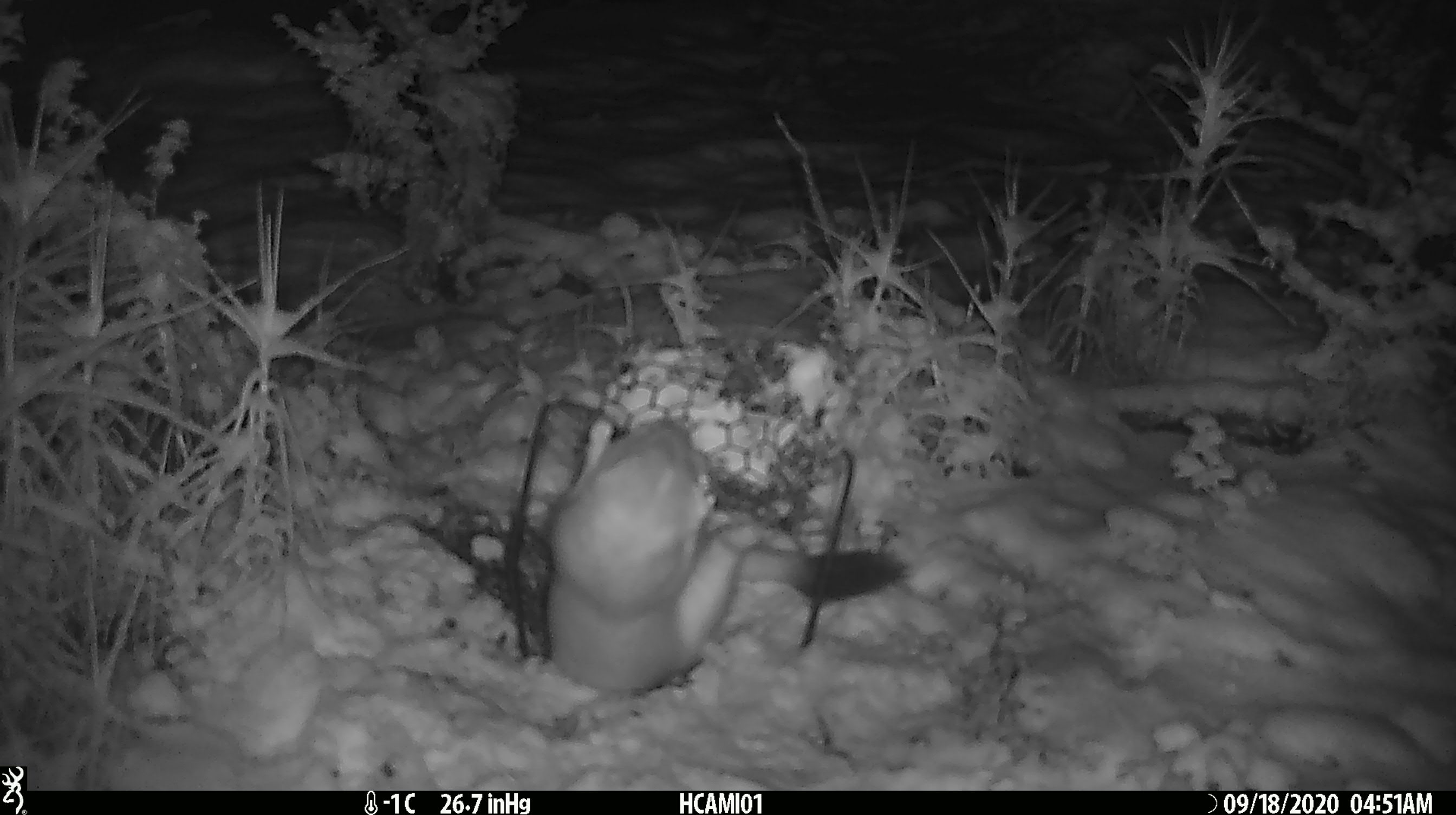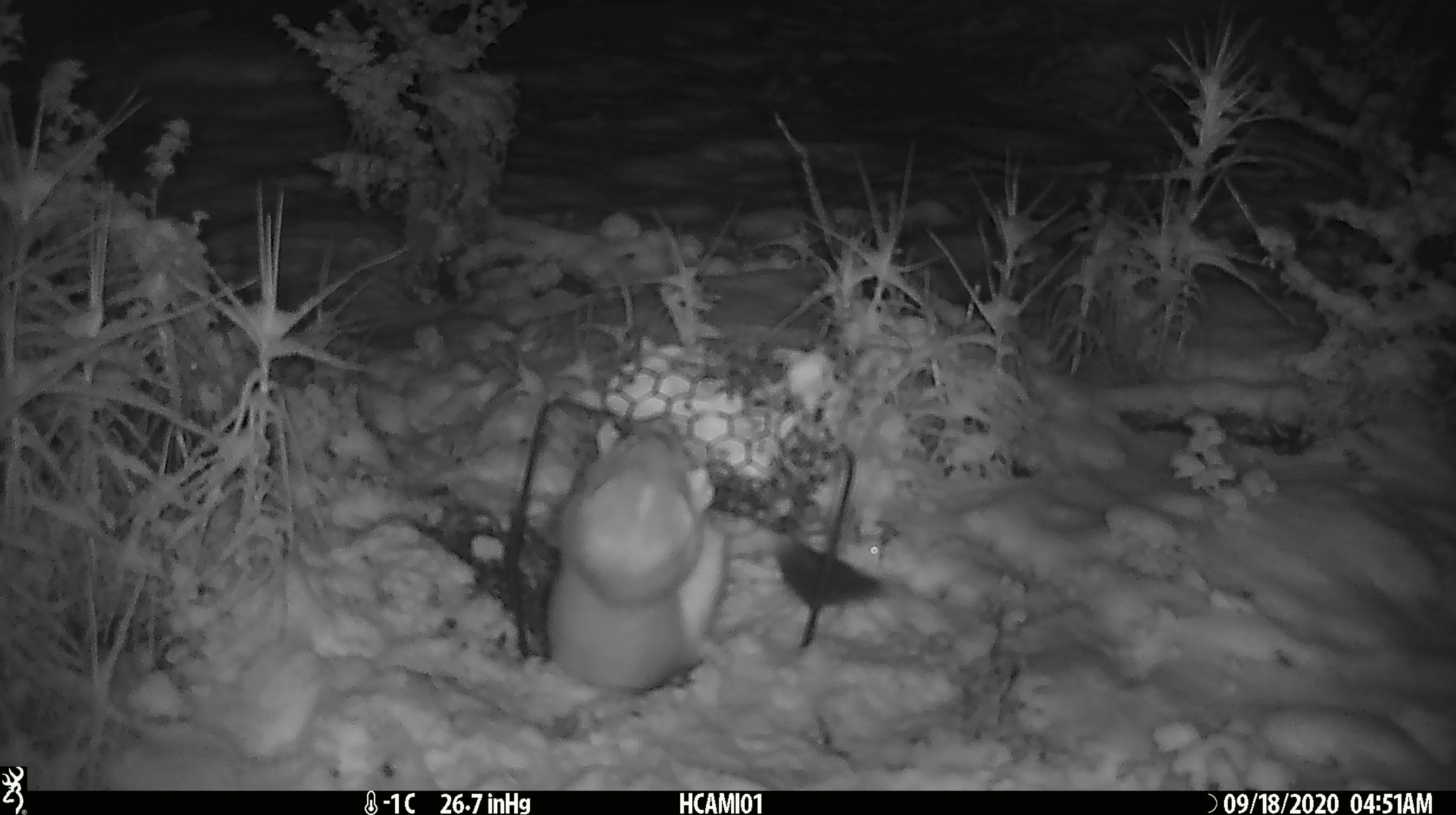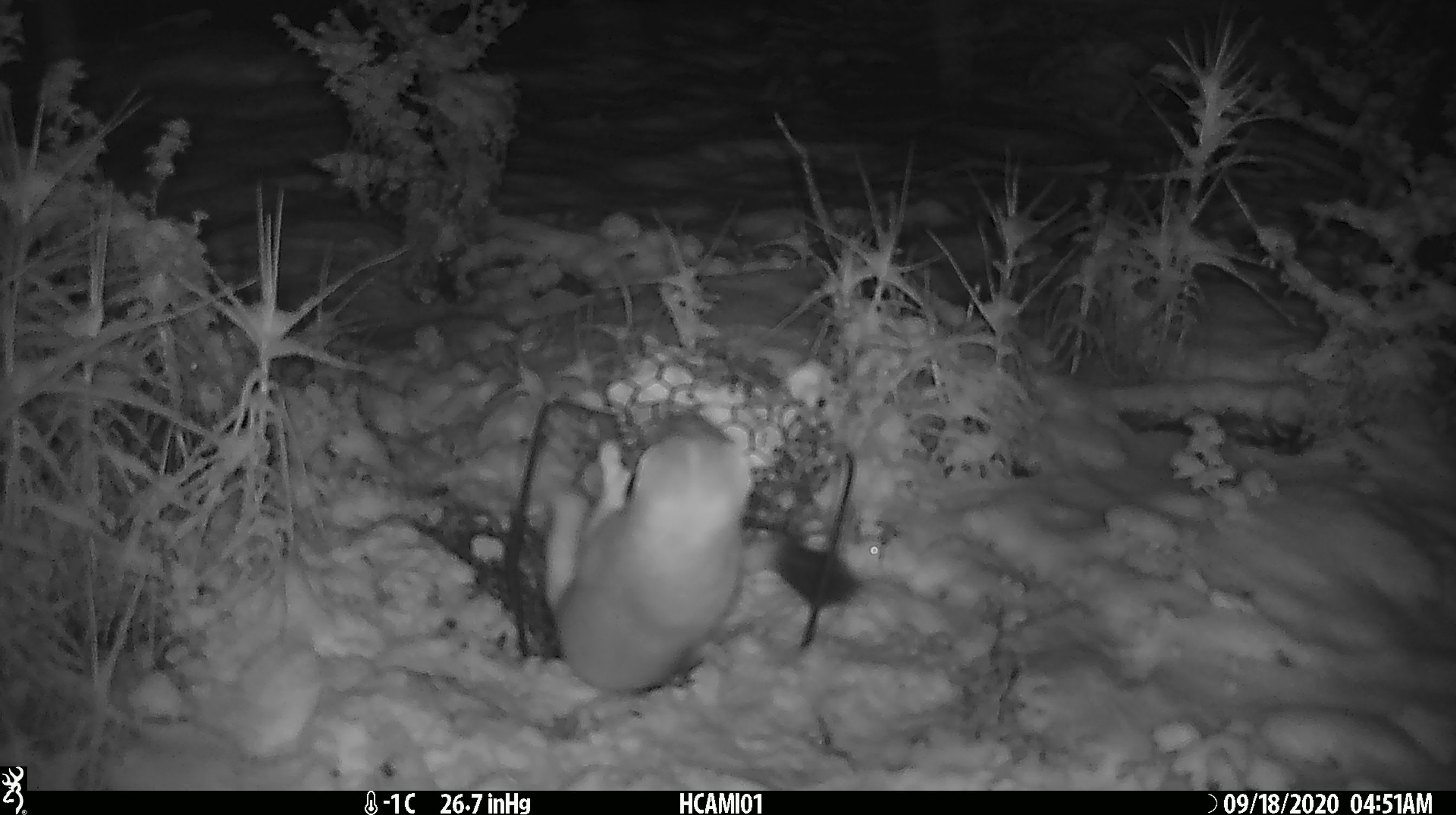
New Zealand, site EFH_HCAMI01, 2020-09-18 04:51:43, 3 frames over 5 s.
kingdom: Animalia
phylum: Chordata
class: Mammalia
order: Carnivora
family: Mustelidae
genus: Mustela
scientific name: Mustela erminea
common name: stoat